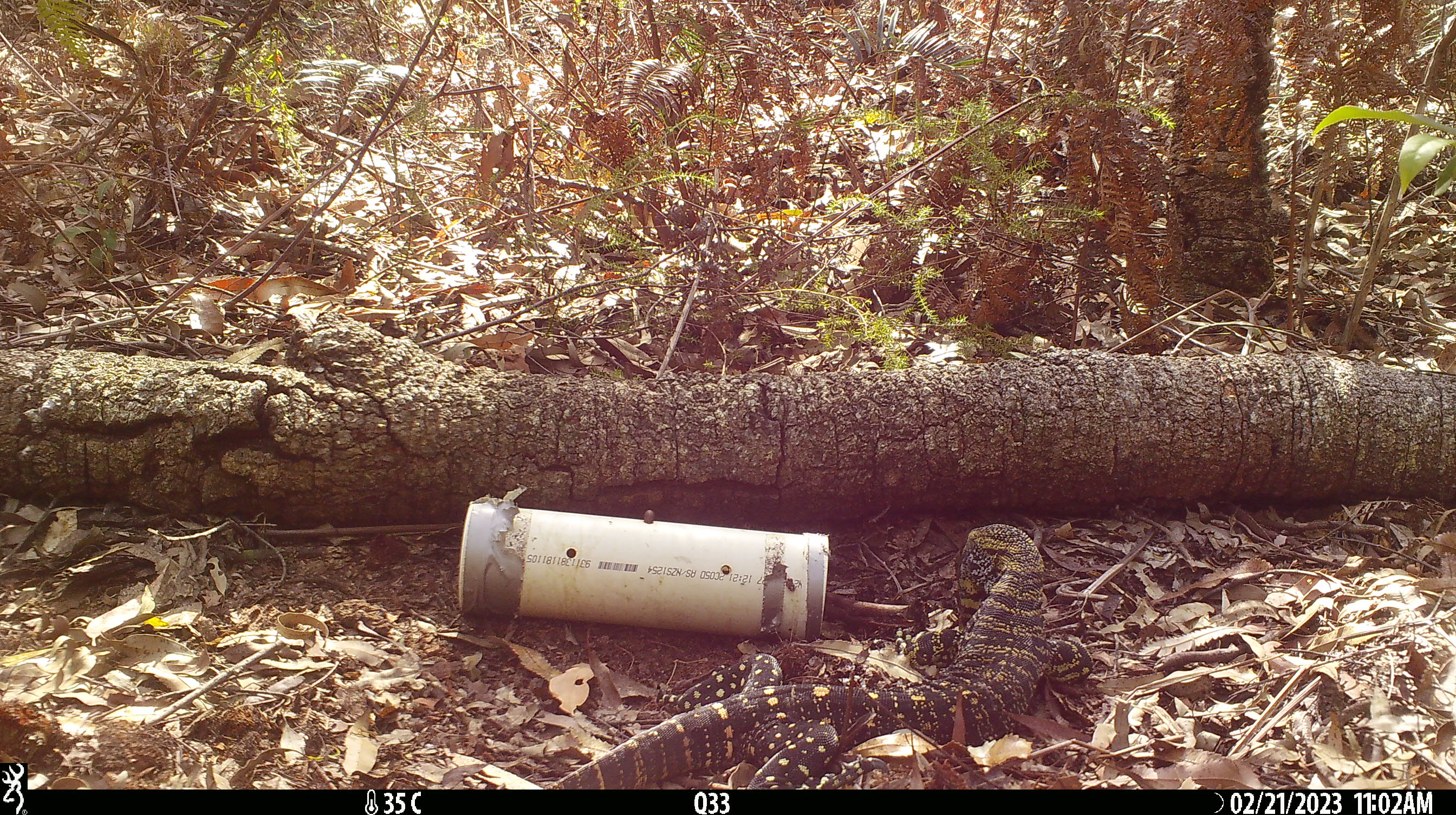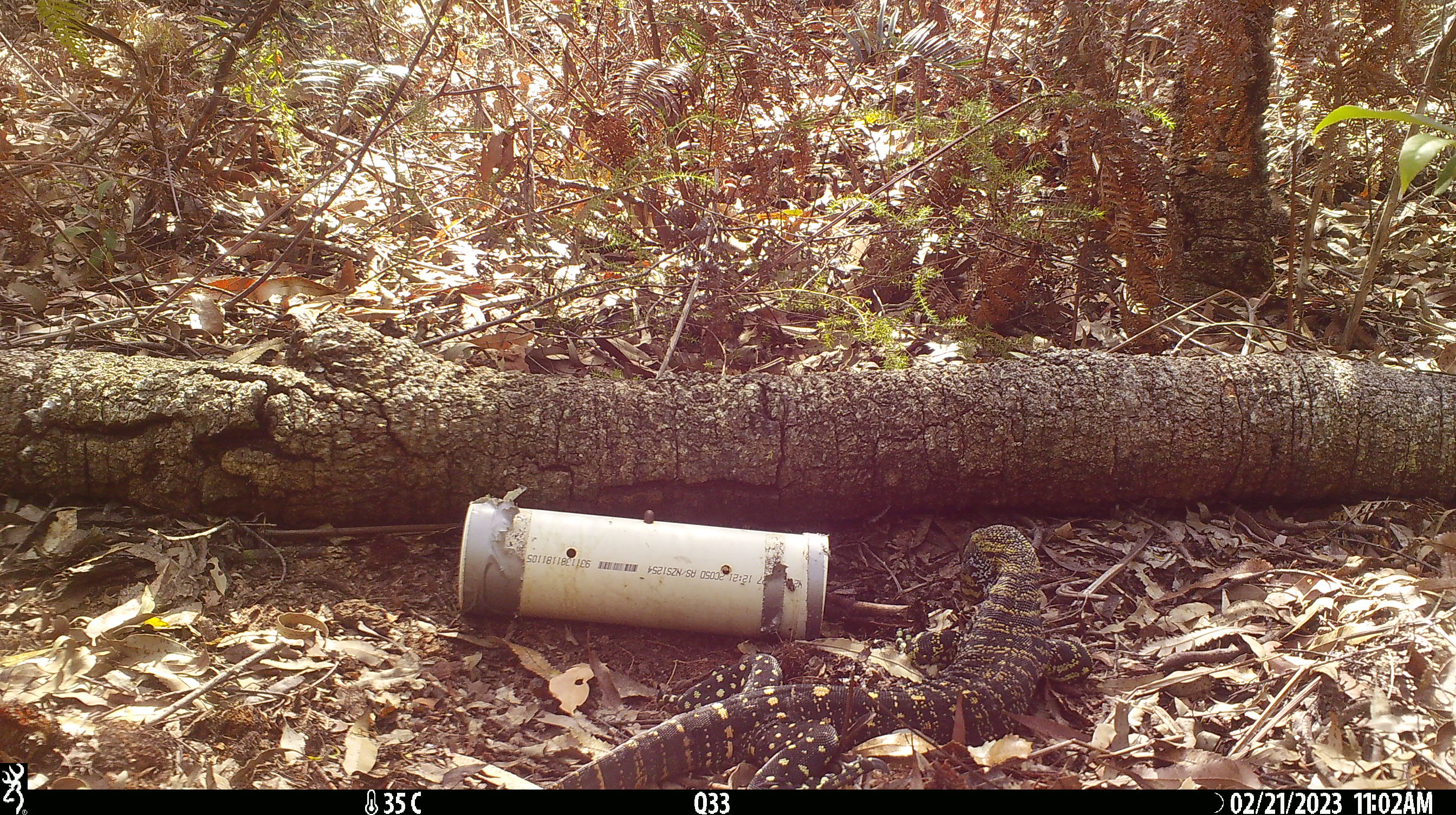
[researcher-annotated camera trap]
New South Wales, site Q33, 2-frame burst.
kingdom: Animalia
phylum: Chordata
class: Reptilia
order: Squamata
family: Varanidae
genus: Varanus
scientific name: Varanus varius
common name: lace monitor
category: goanna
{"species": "goanna (lace monitor) (Varanus varius)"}